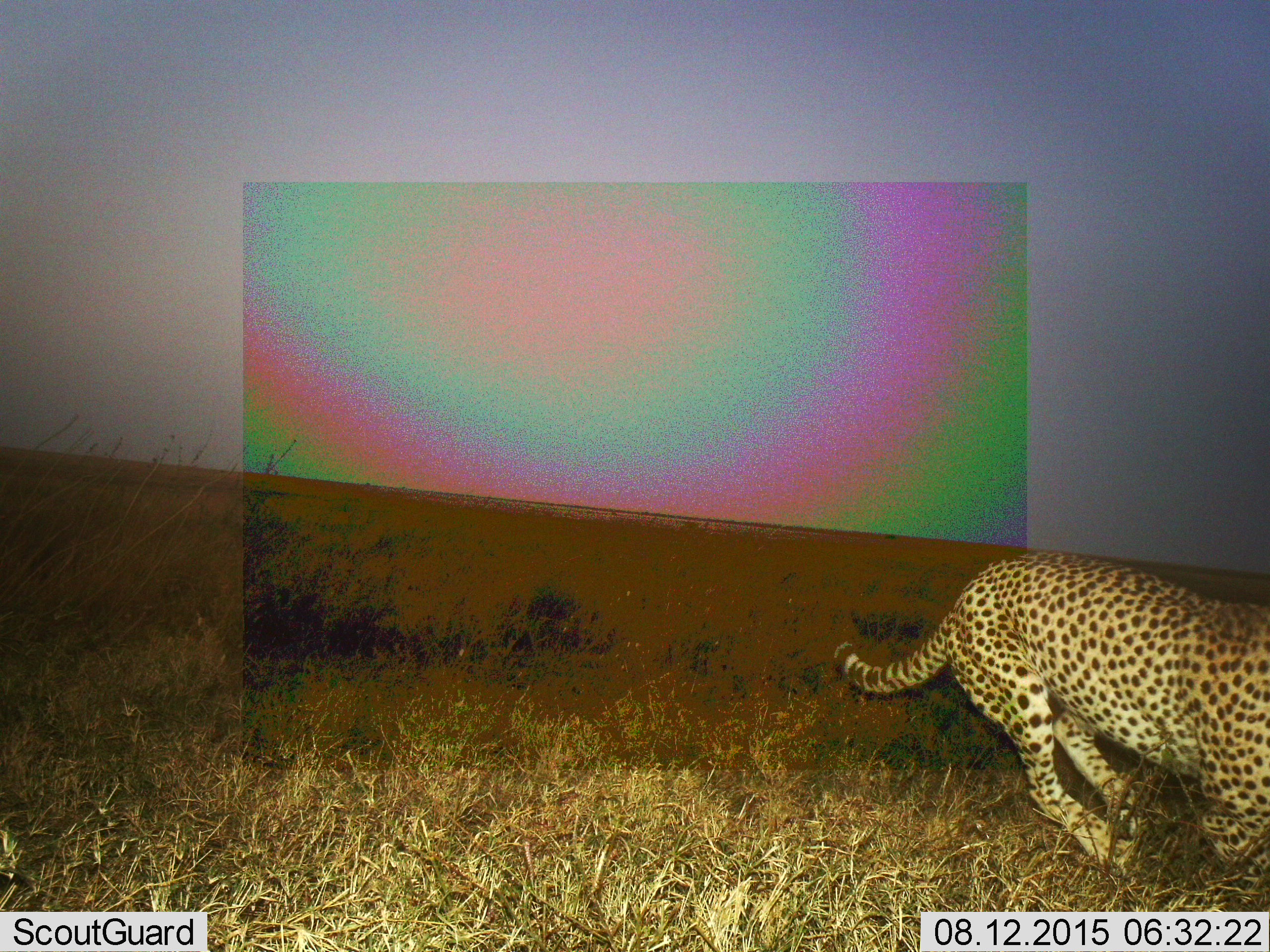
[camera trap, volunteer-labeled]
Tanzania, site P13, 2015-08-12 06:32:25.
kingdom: Animalia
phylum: Chordata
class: Mammalia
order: Carnivora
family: Felidae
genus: Acinonyx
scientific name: Acinonyx jubatus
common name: cheetah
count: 1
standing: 0%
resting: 0%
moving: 100%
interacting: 0%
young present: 0%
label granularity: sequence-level